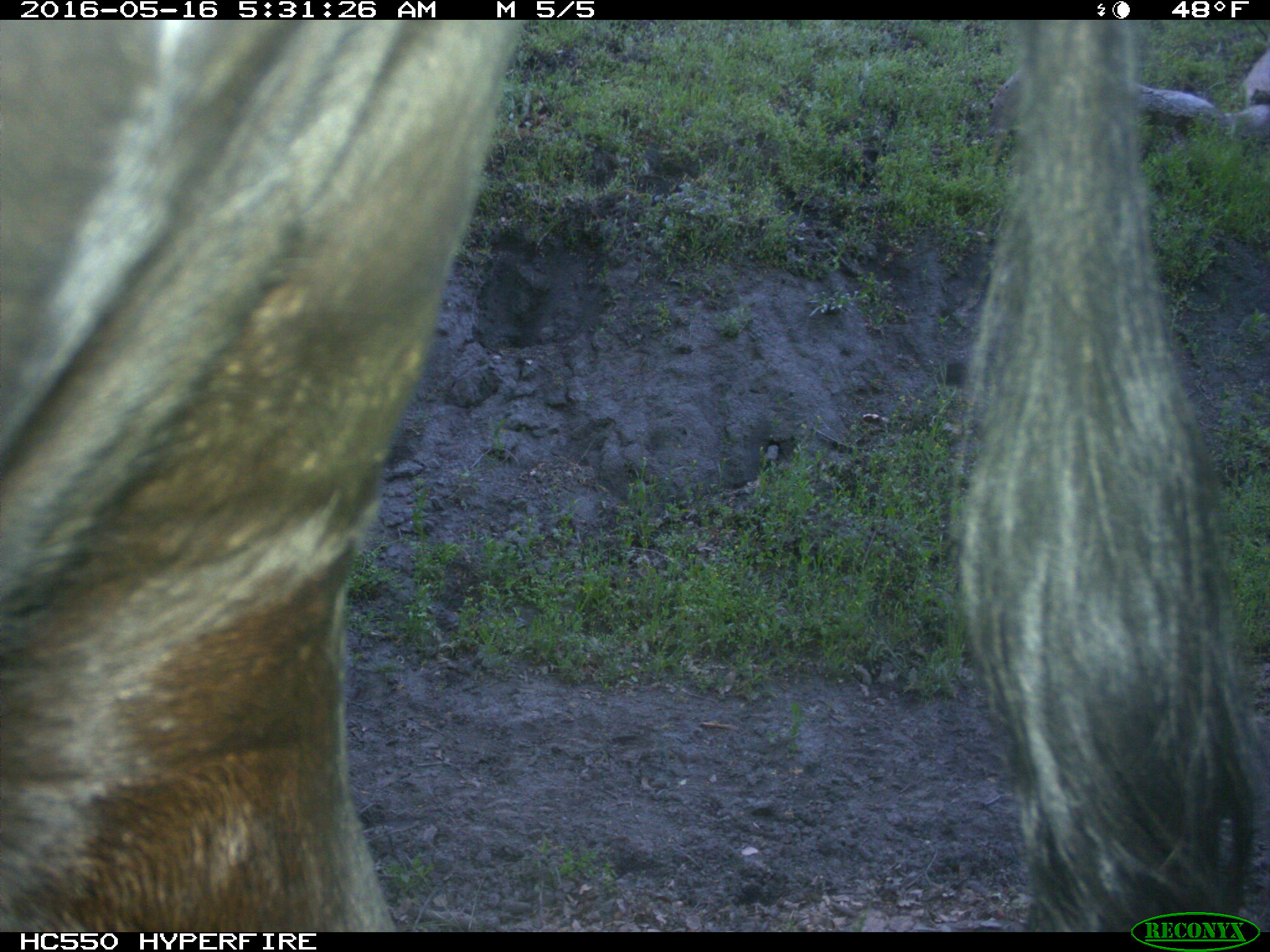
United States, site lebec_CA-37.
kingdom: Animalia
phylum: Chordata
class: Mammalia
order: Artiodactyla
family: Bovidae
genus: Bos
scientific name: Bos taurus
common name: domestic cow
Bos taurus (domestic cow).